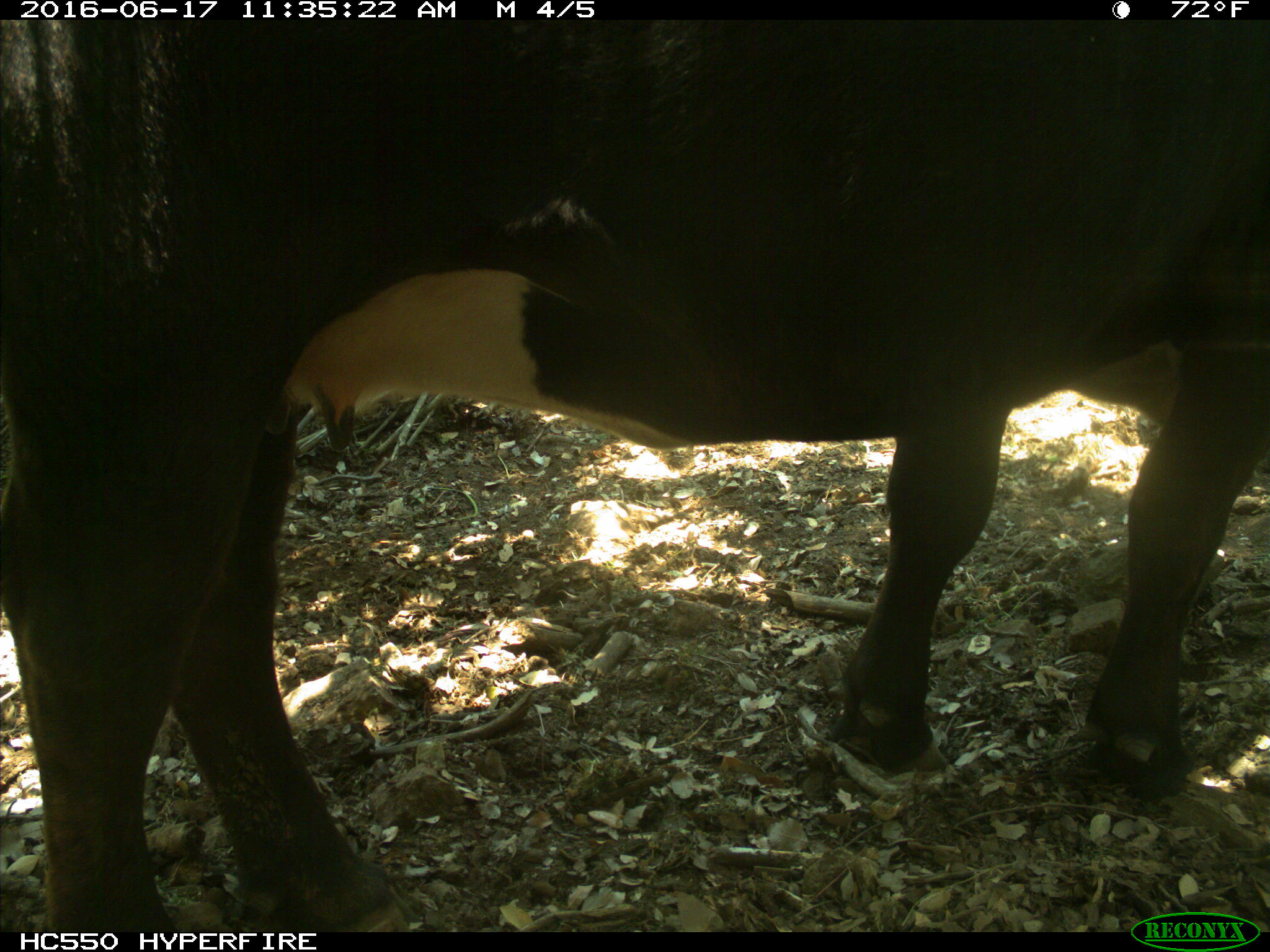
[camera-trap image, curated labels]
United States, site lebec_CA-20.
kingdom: Animalia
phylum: Chordata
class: Mammalia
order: Artiodactyla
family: Bovidae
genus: Bos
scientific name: Bos taurus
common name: domestic cow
Bos taurus (domestic cow).